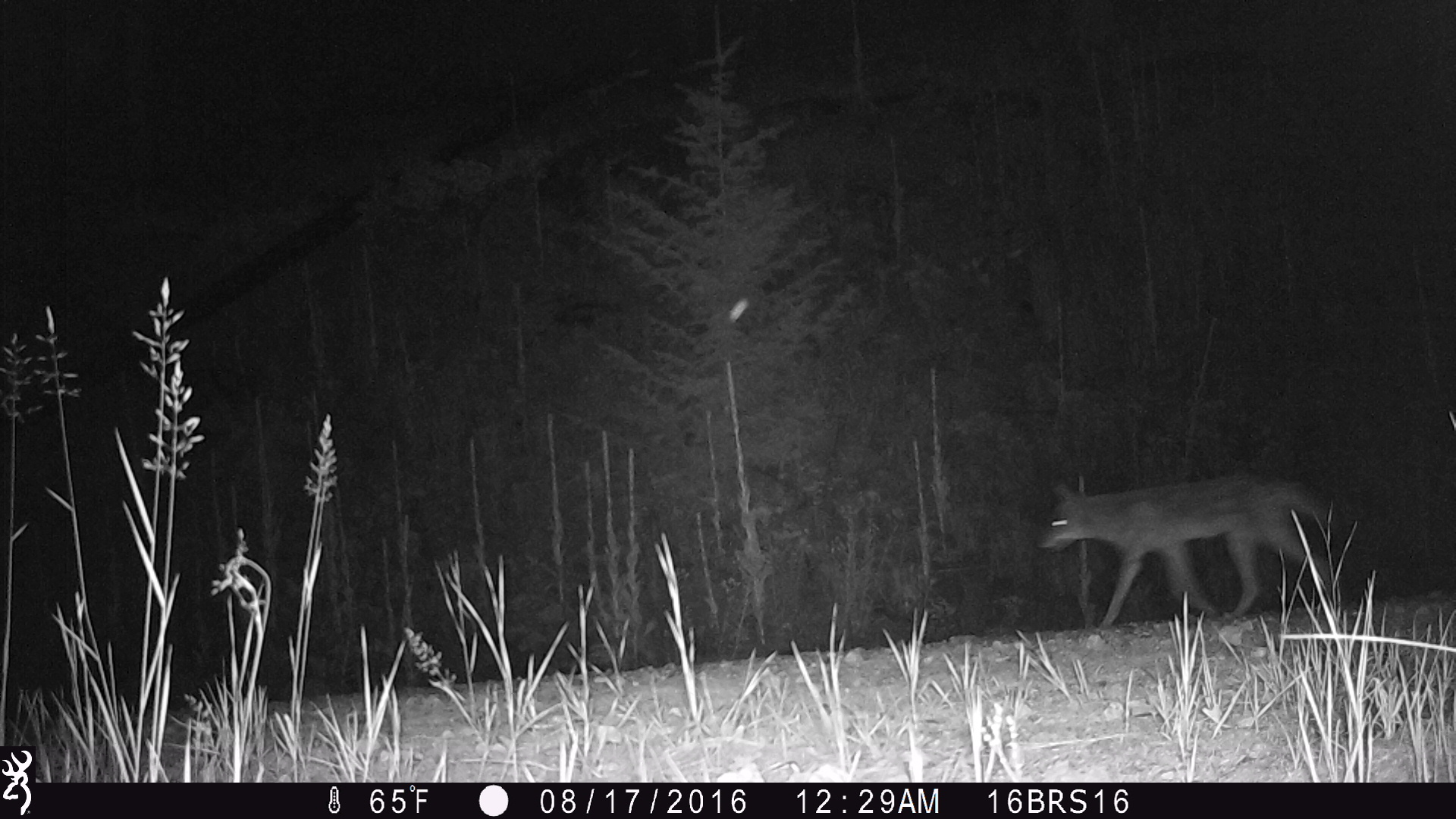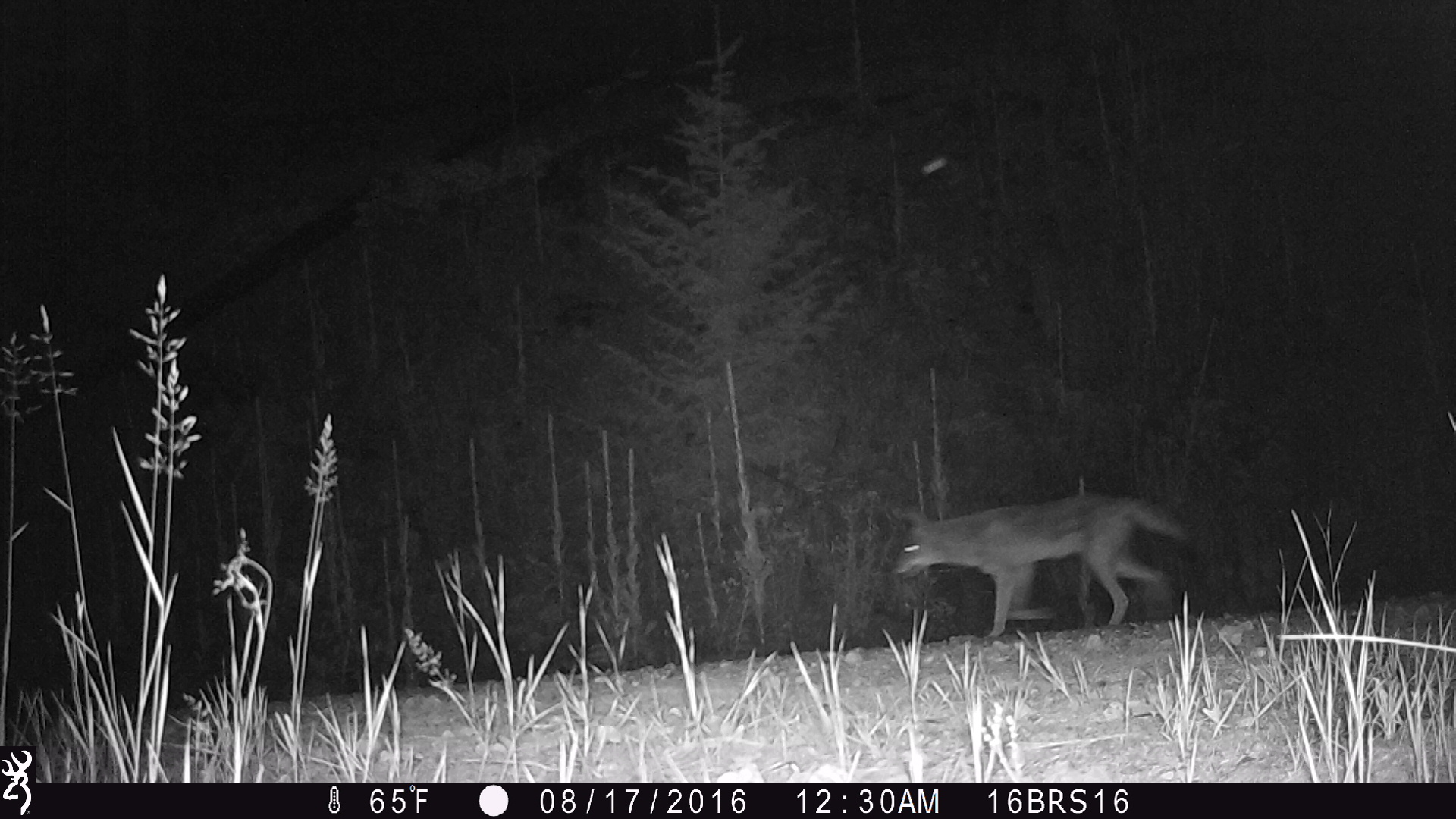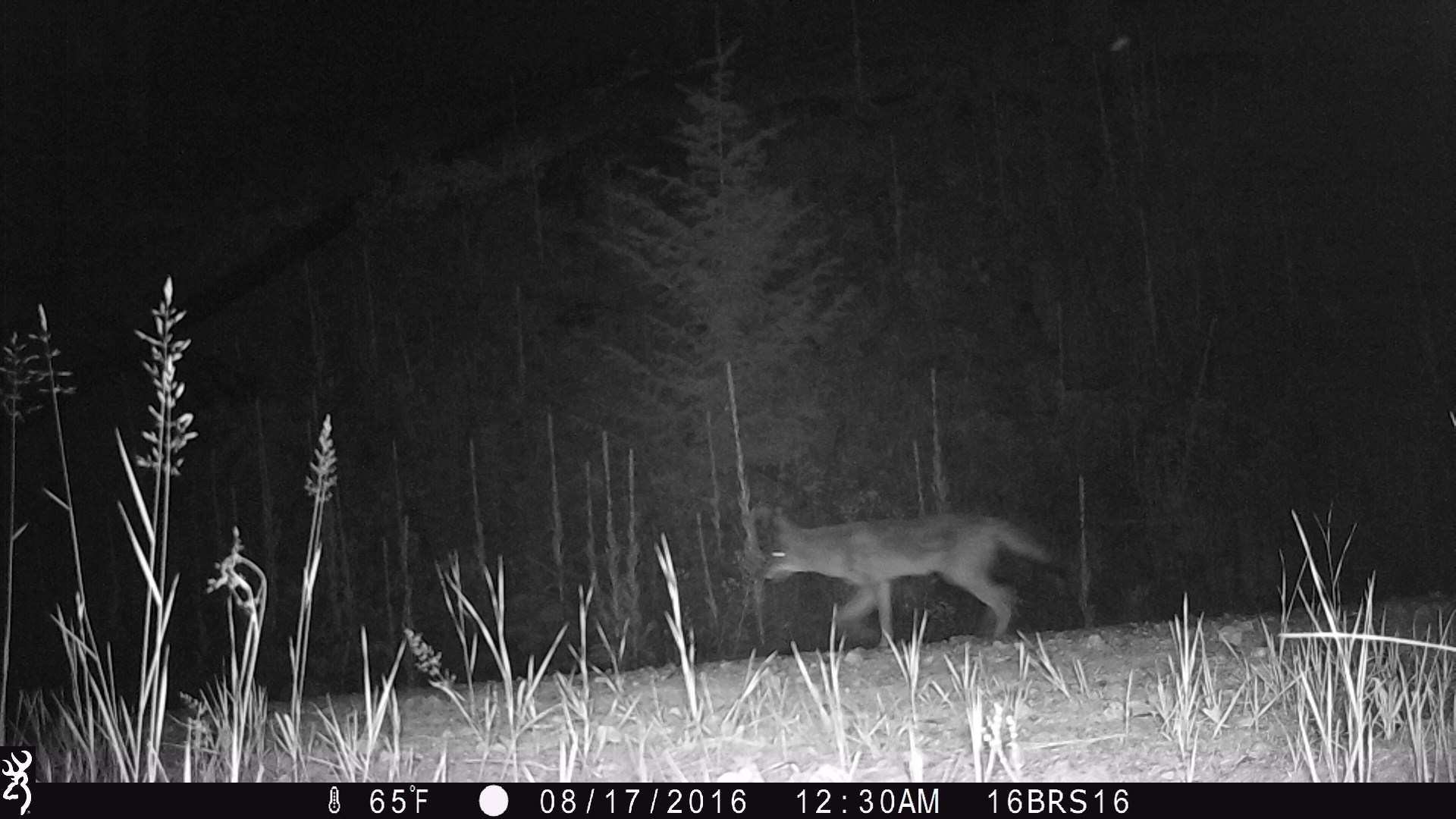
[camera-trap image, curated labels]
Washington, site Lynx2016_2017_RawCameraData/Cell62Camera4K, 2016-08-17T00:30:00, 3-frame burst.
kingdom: Animalia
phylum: Chordata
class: Mammalia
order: Carnivora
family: Canidae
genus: Canis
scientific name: Canis latrans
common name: coyote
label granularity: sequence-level